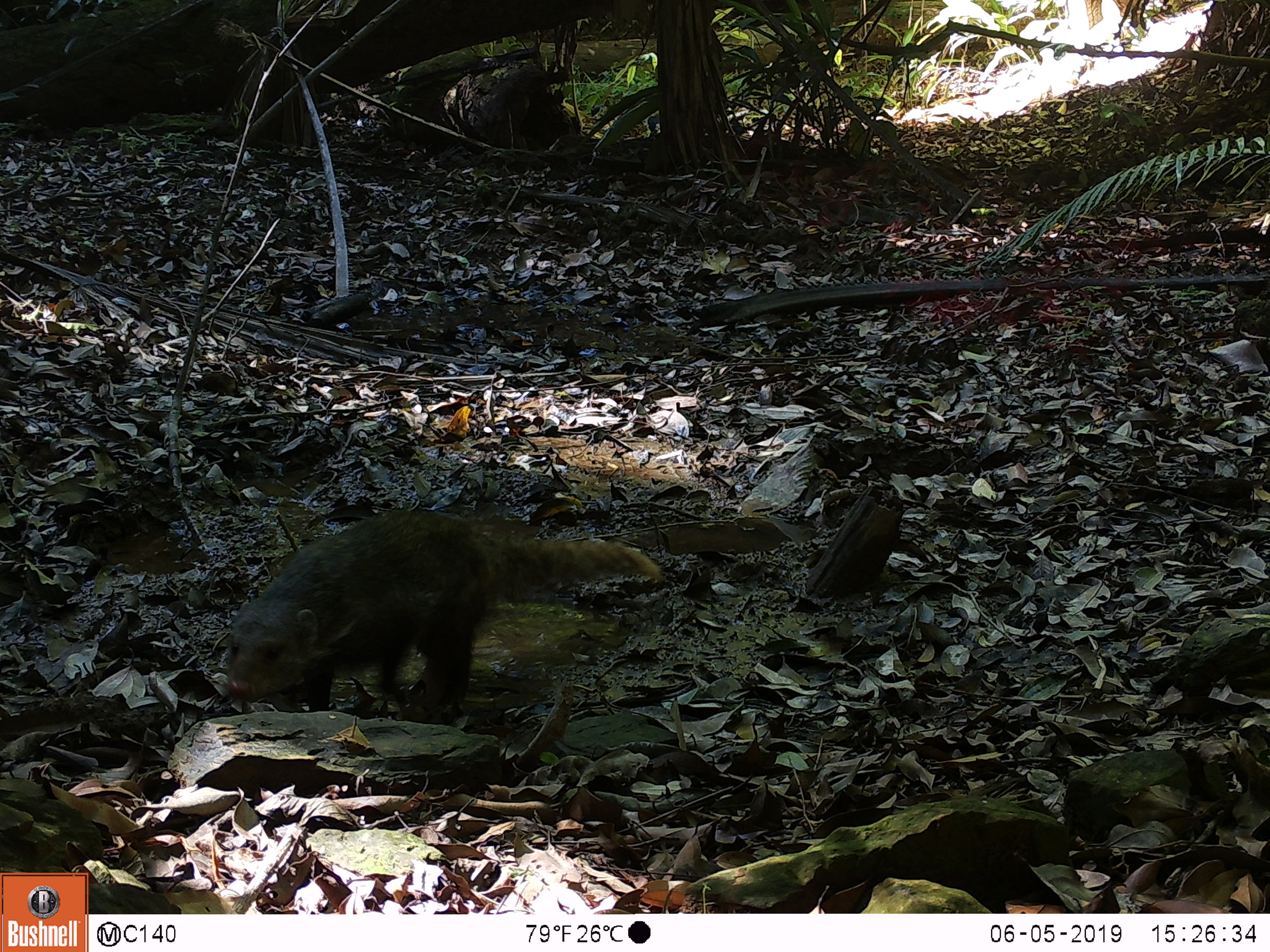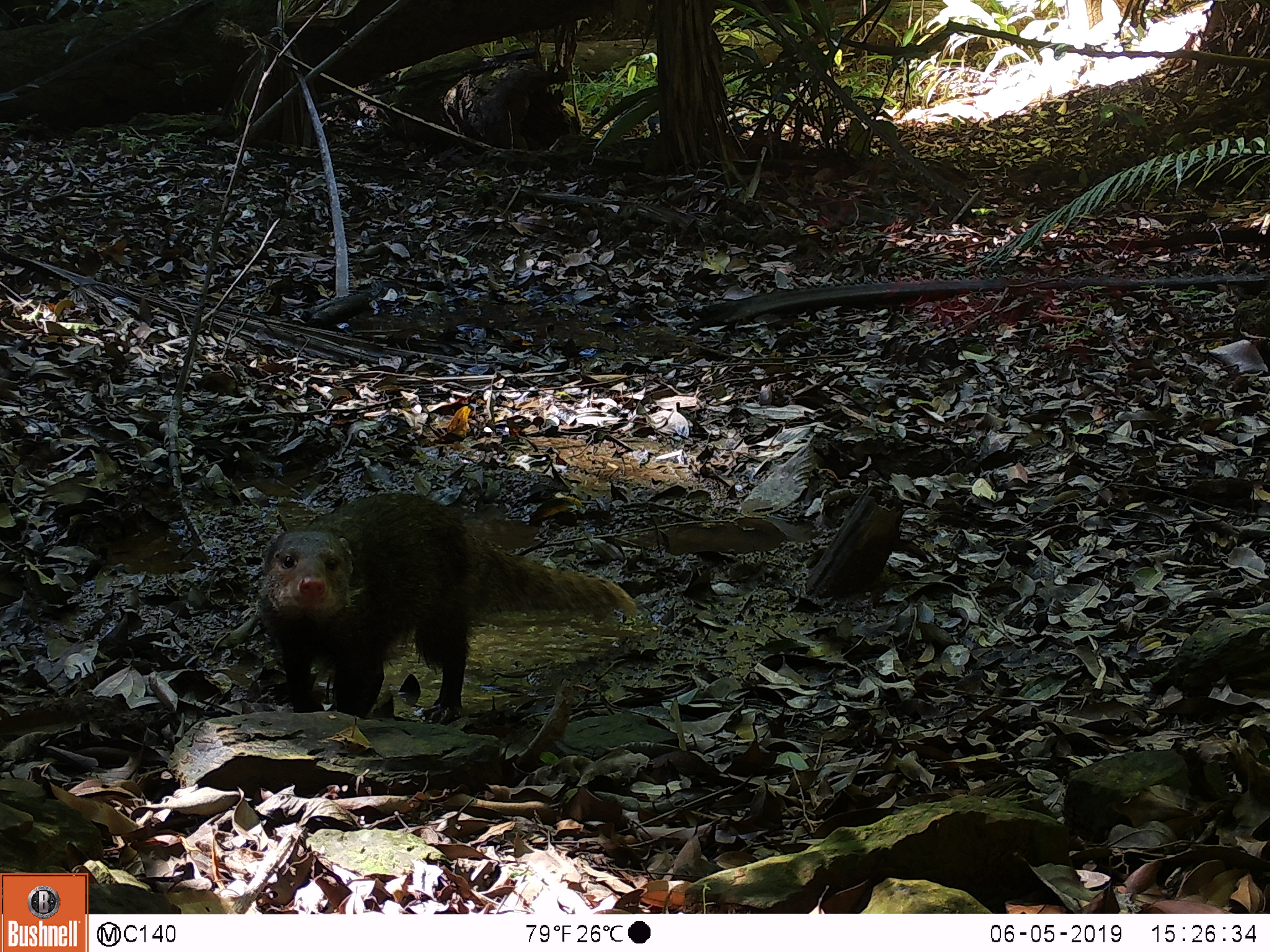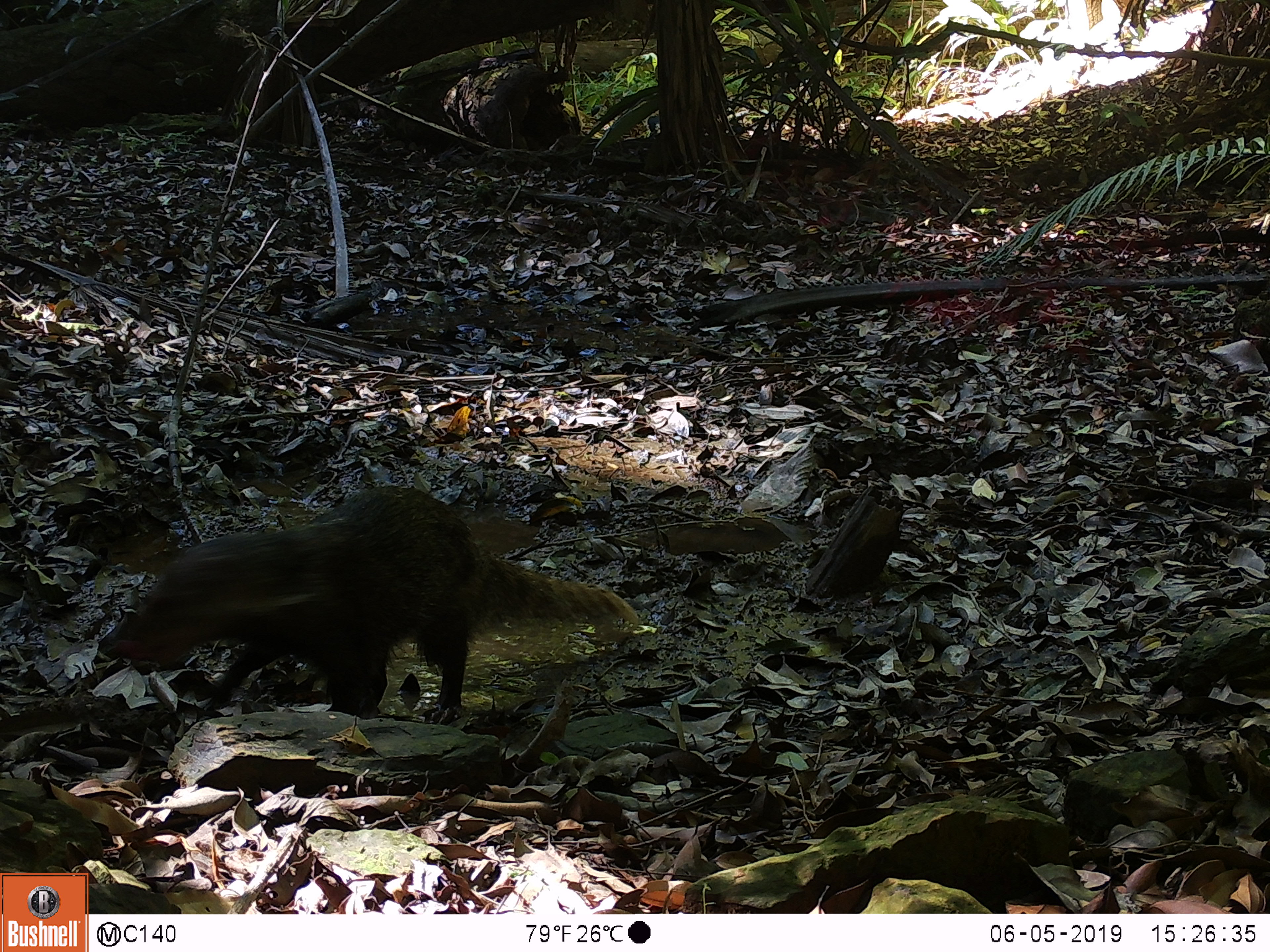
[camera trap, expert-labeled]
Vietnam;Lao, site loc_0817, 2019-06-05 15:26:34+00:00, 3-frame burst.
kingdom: Animalia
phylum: Chordata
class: Mammalia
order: Carnivora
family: Herpestidae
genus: Urva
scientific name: Urva urva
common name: crab-eating mongoose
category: crab eating mongoose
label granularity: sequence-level